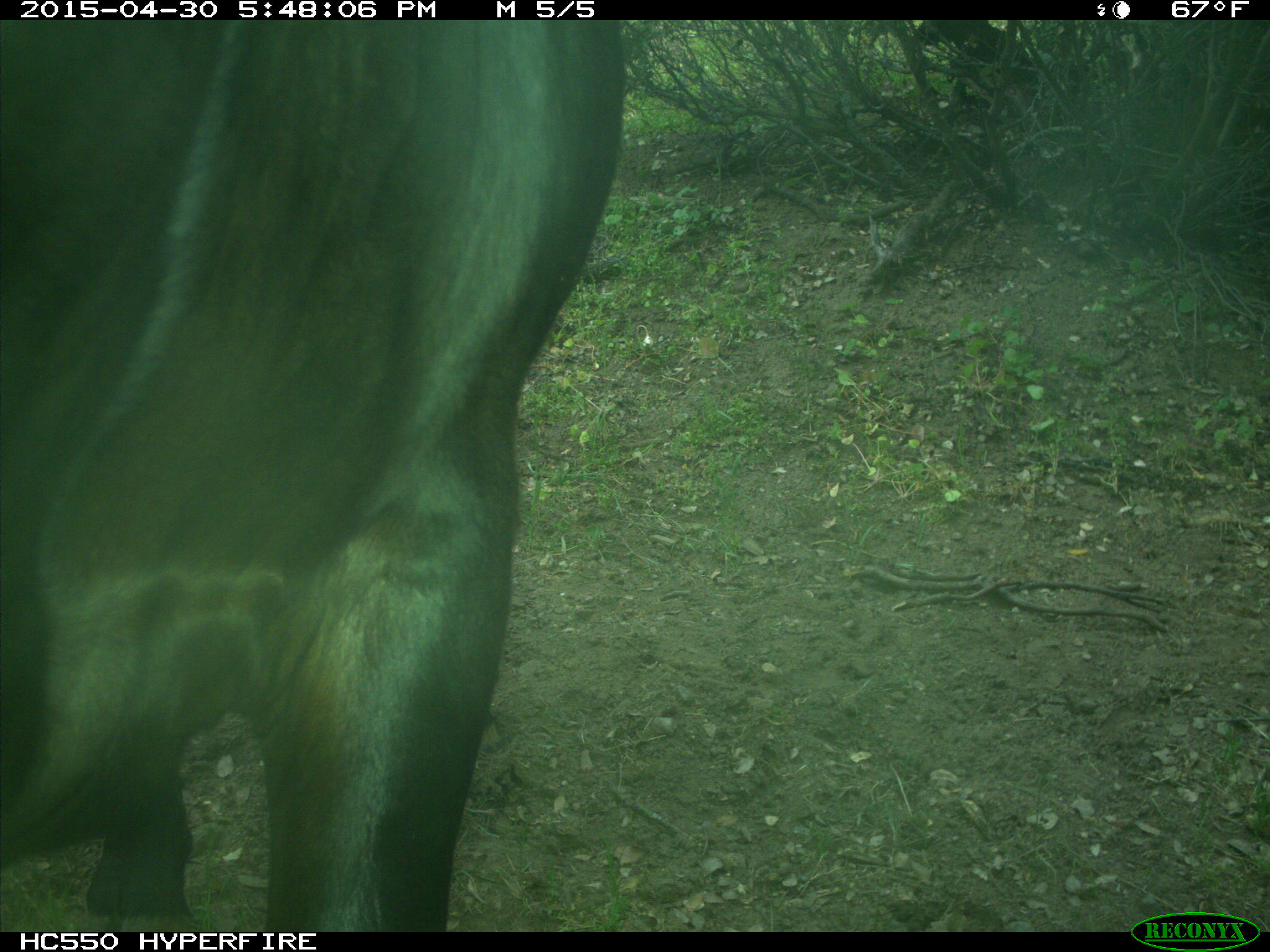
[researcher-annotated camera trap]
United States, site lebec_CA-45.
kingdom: Animalia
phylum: Chordata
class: Mammalia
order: Artiodactyla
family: Bovidae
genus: Bos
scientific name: Bos taurus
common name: domestic cow